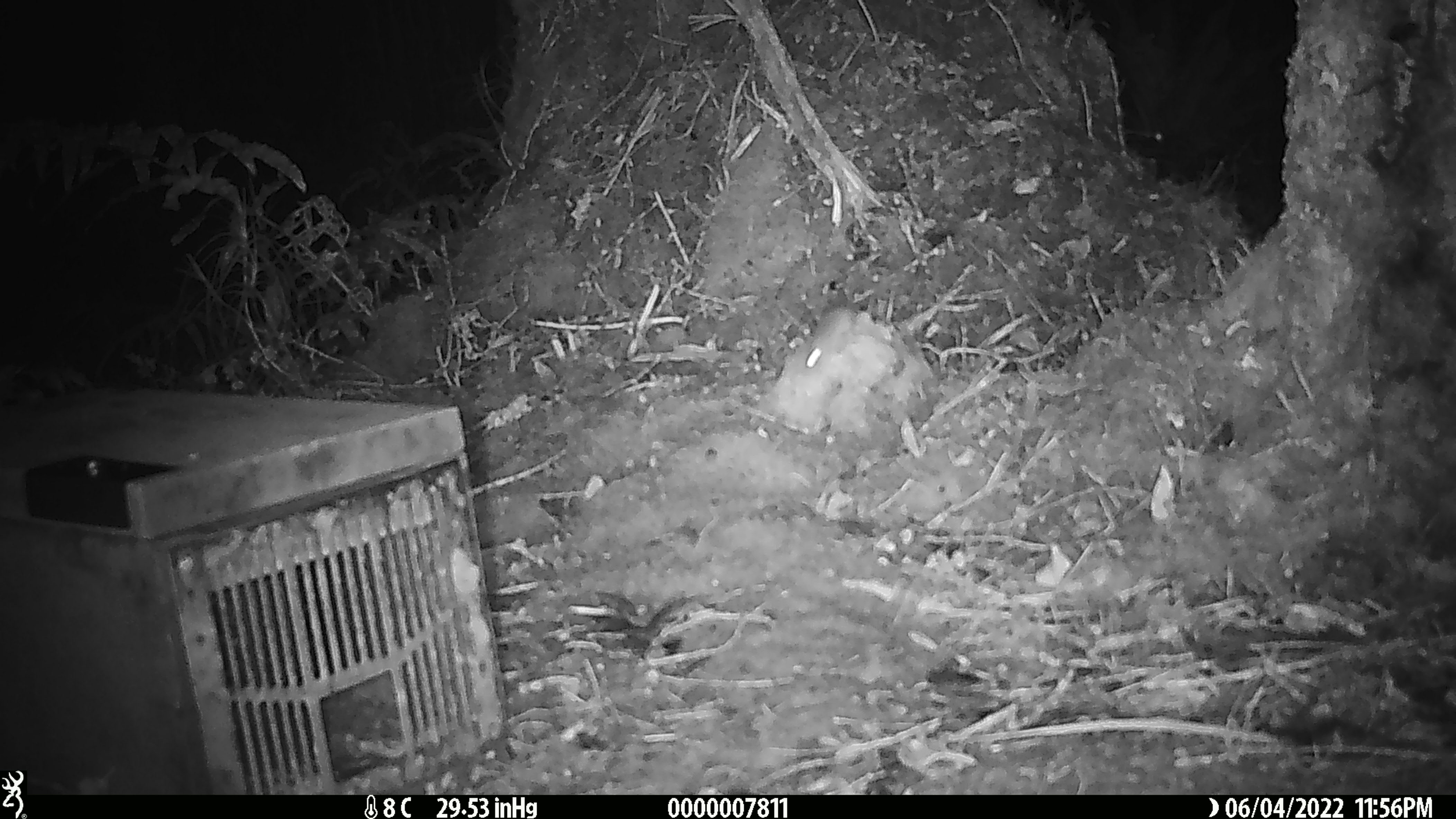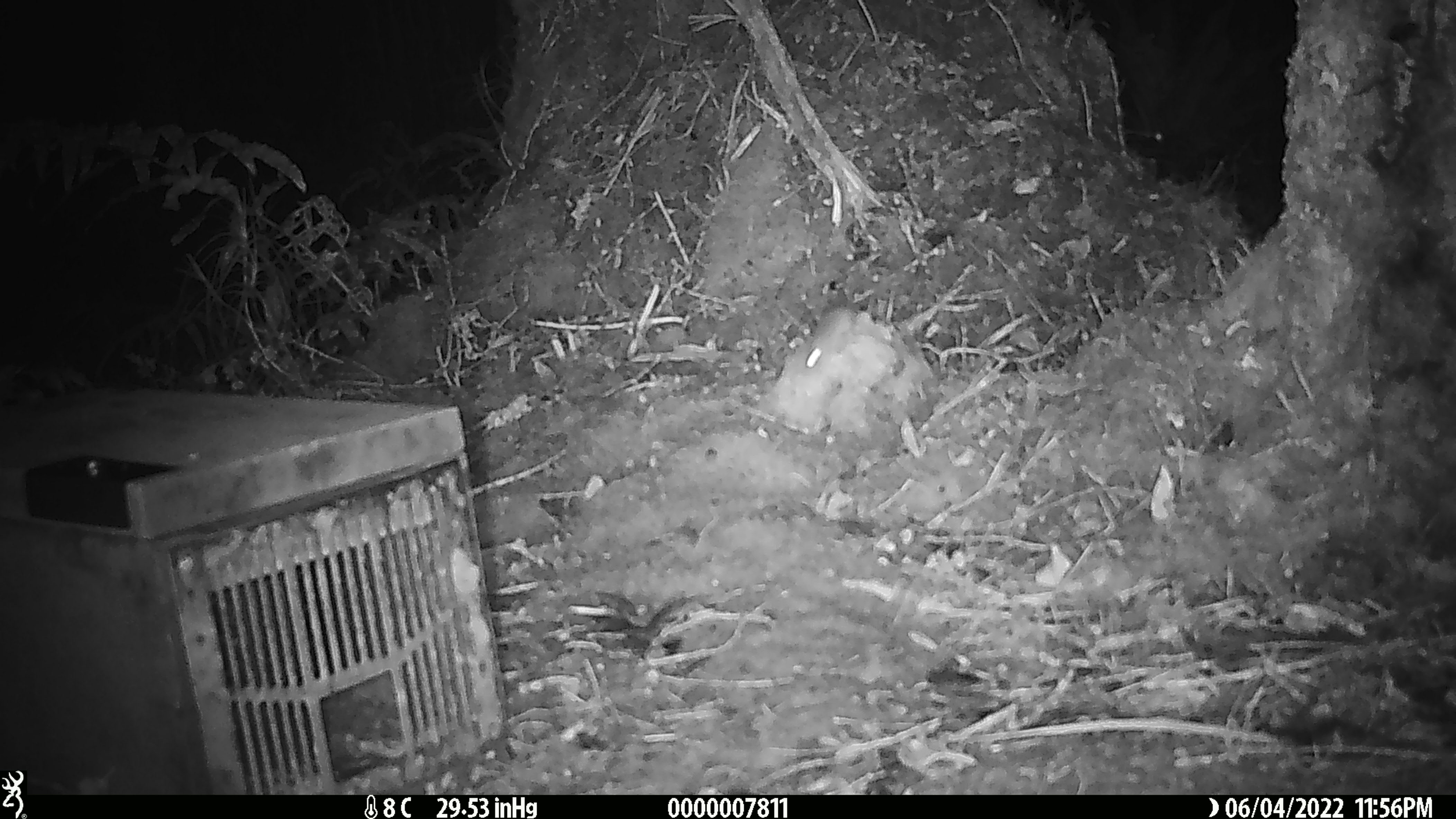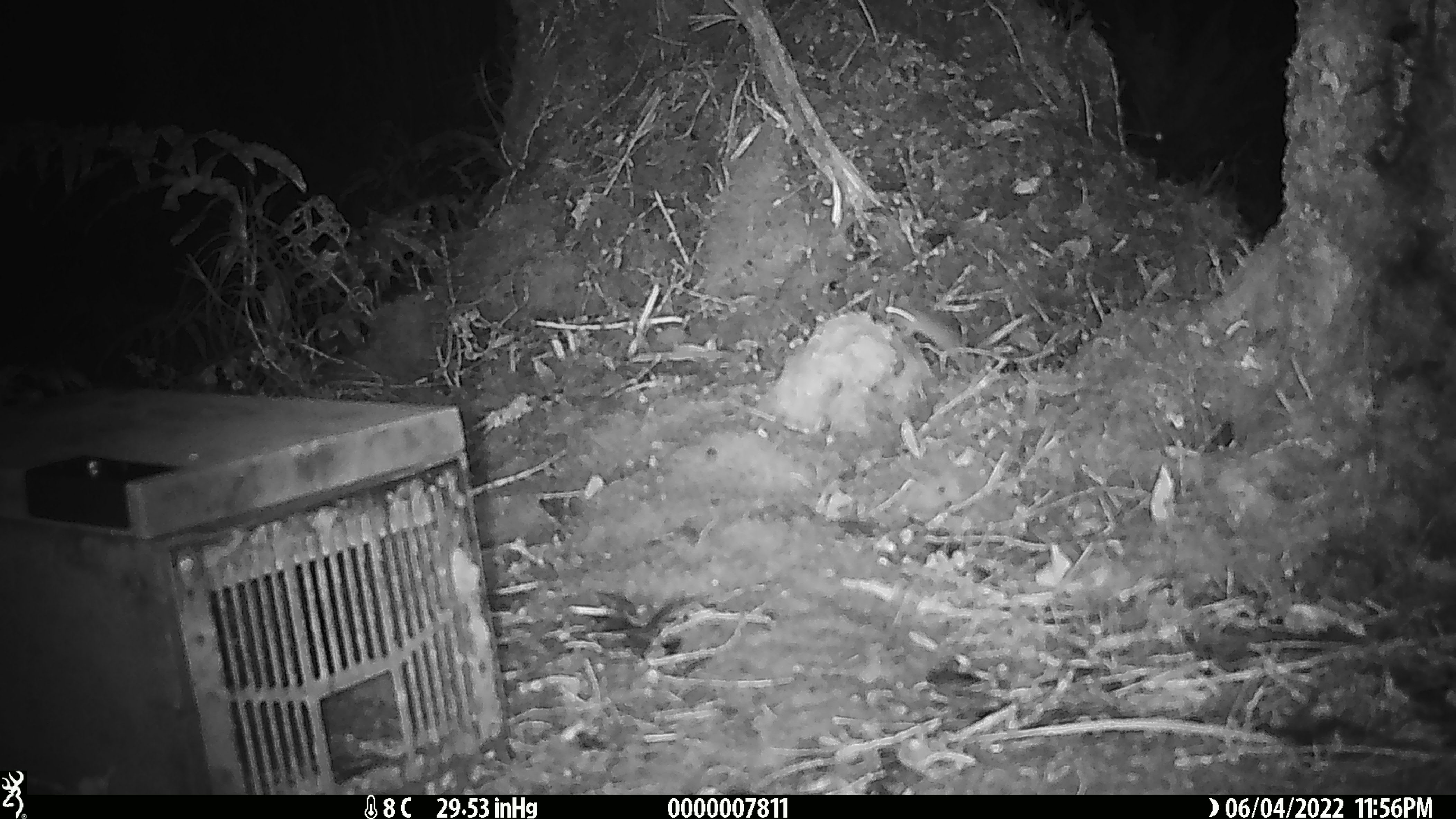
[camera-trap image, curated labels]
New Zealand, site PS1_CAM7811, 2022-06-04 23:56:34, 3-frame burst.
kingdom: Animalia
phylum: Chordata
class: Mammalia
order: Rodentia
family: Muridae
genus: Mus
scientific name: Mus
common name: mouse